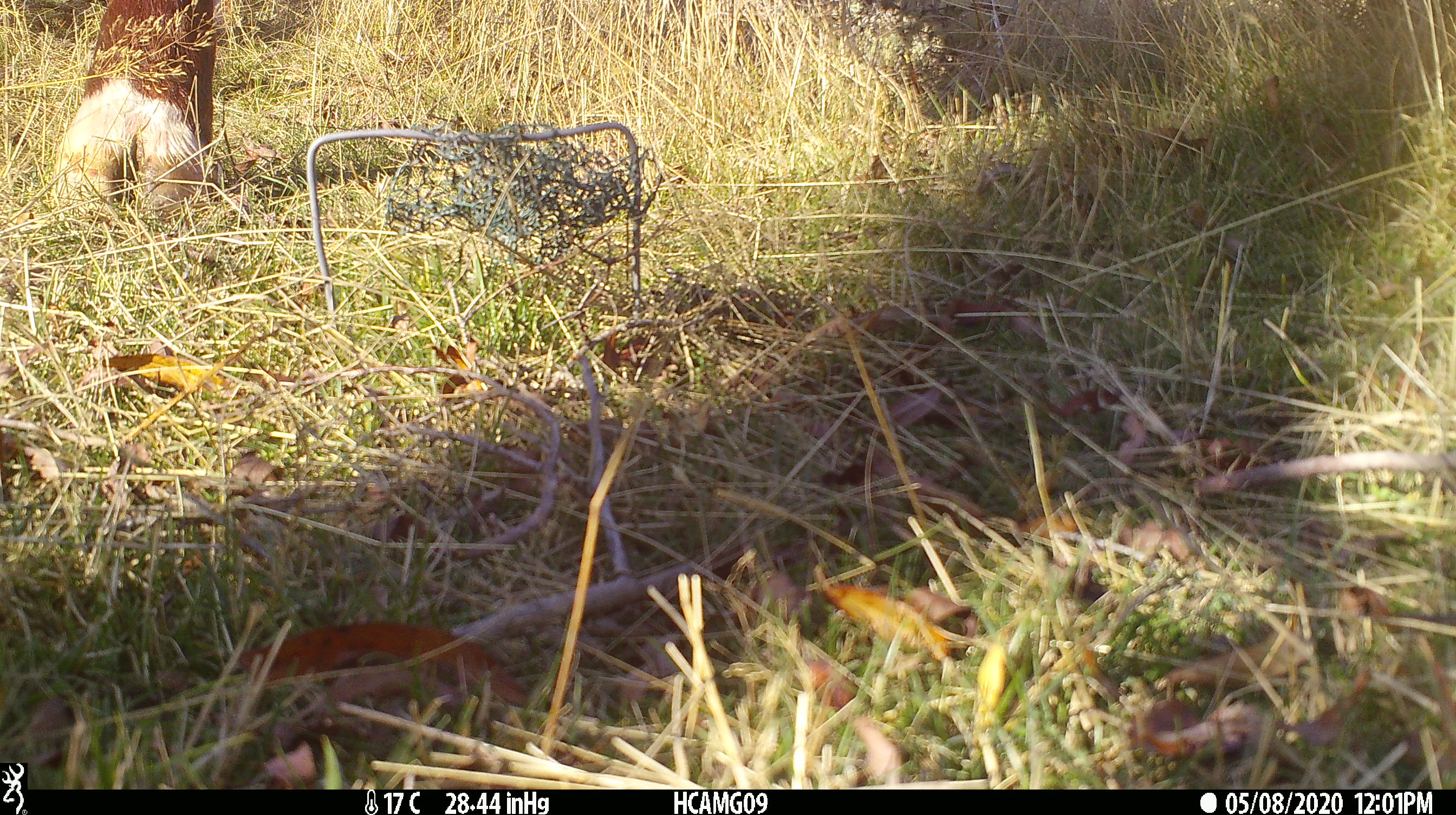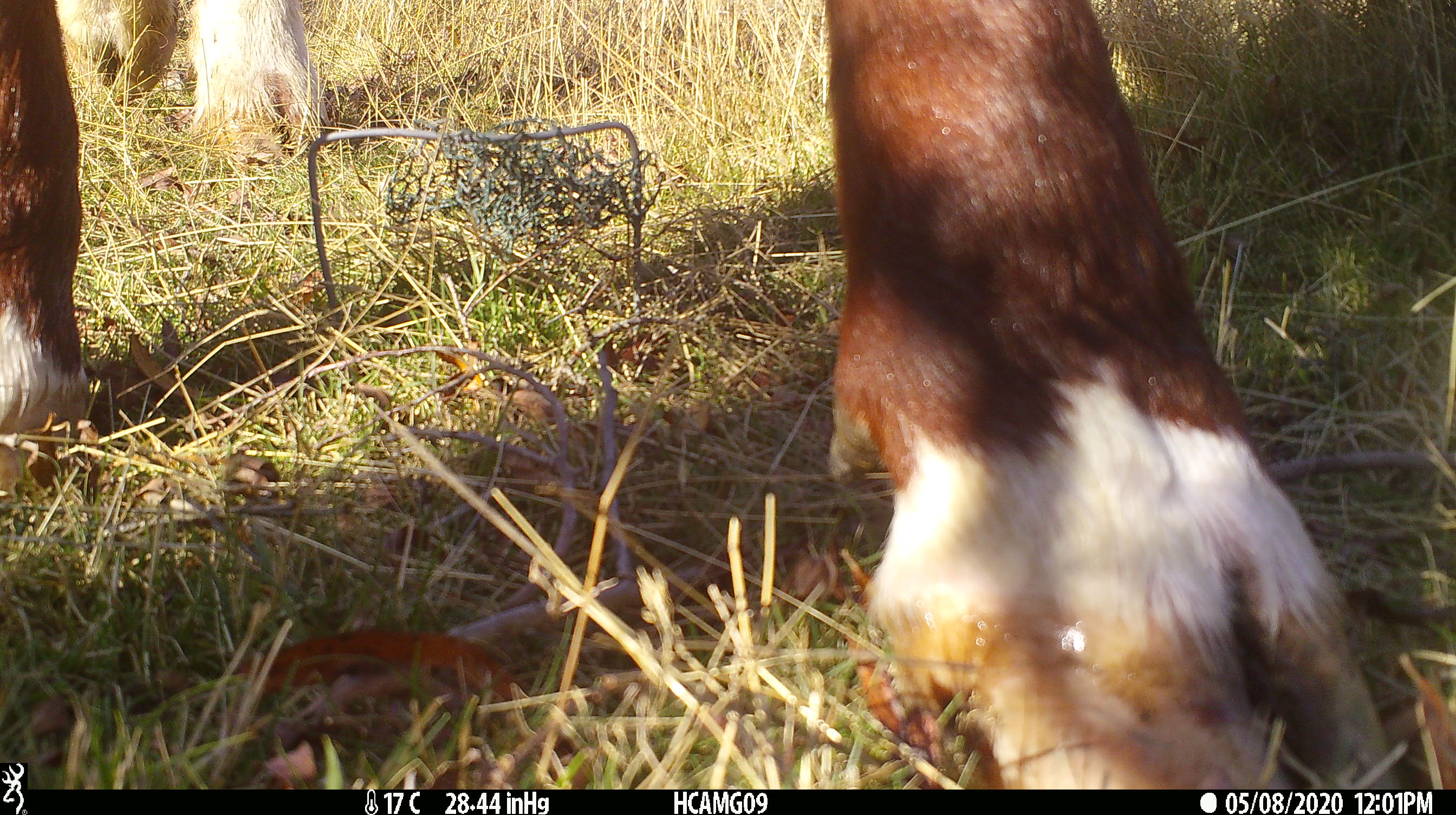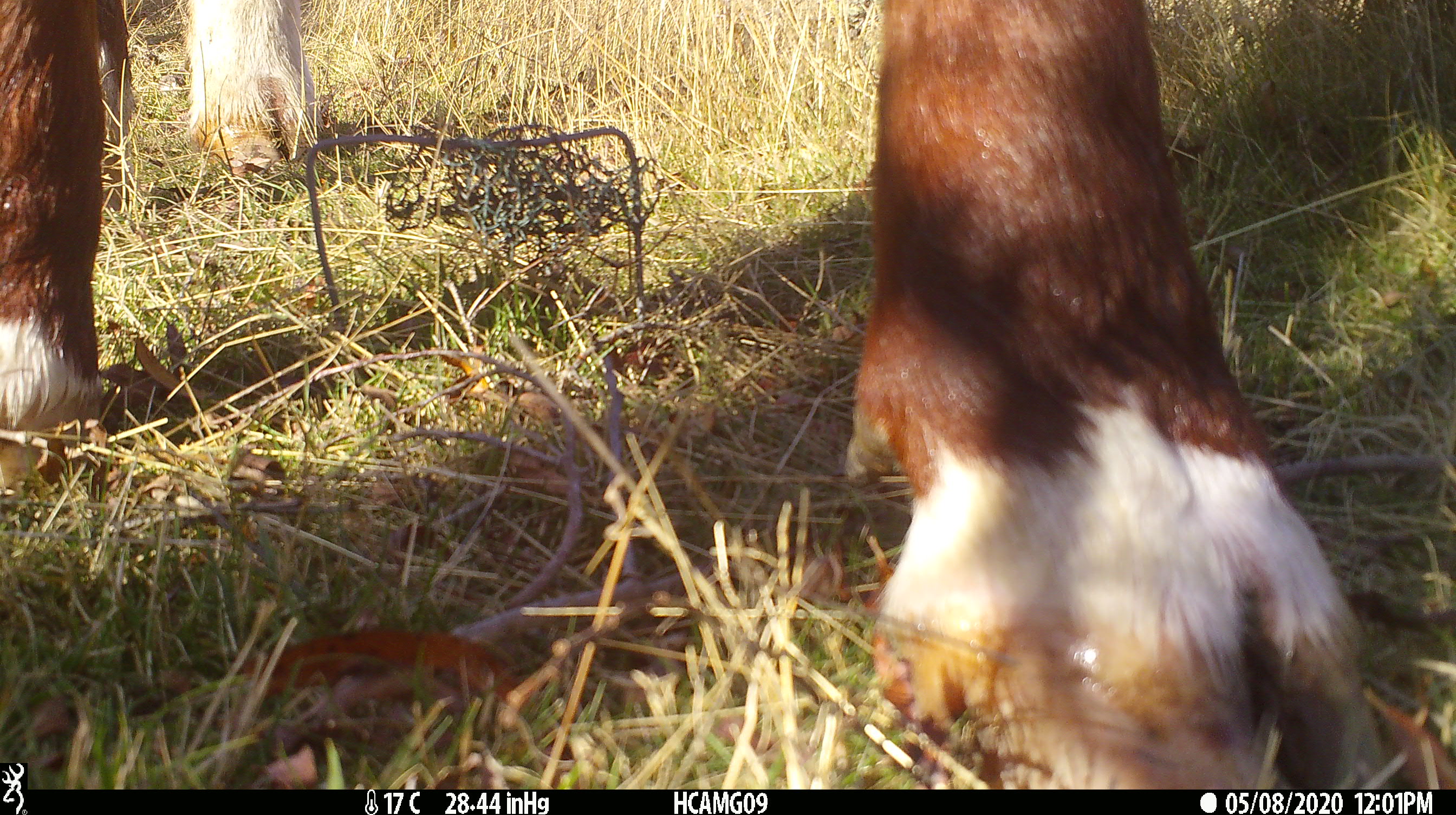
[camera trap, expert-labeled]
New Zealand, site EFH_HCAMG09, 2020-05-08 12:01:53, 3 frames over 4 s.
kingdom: Animalia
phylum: Chordata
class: Mammalia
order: Artiodactyla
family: Bovidae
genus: Bos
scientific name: Bos taurus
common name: domestic cow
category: cow